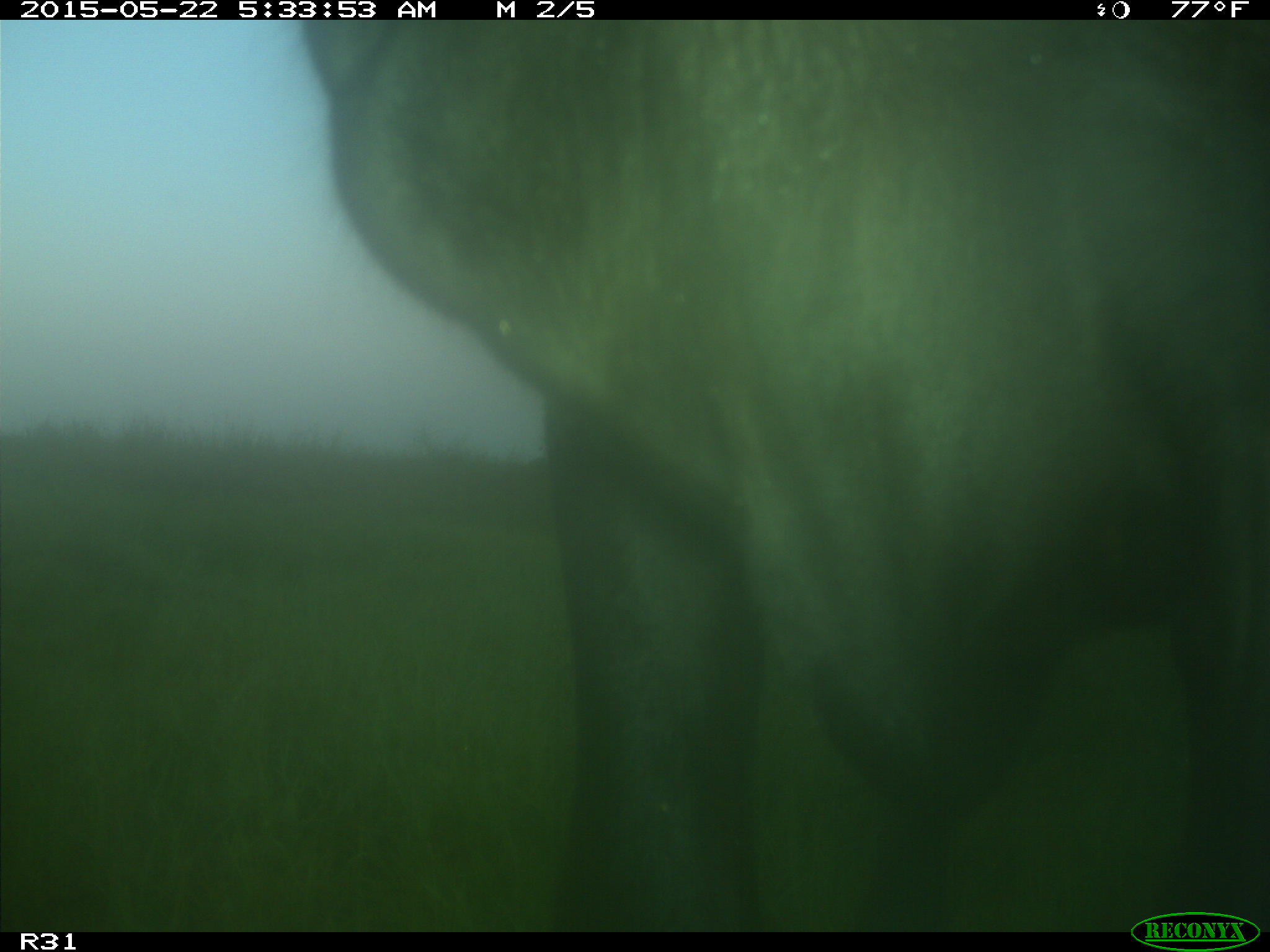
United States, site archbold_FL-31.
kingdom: Animalia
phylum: Chordata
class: Mammalia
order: Artiodactyla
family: Bovidae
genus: Bos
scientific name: Bos taurus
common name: domestic cow